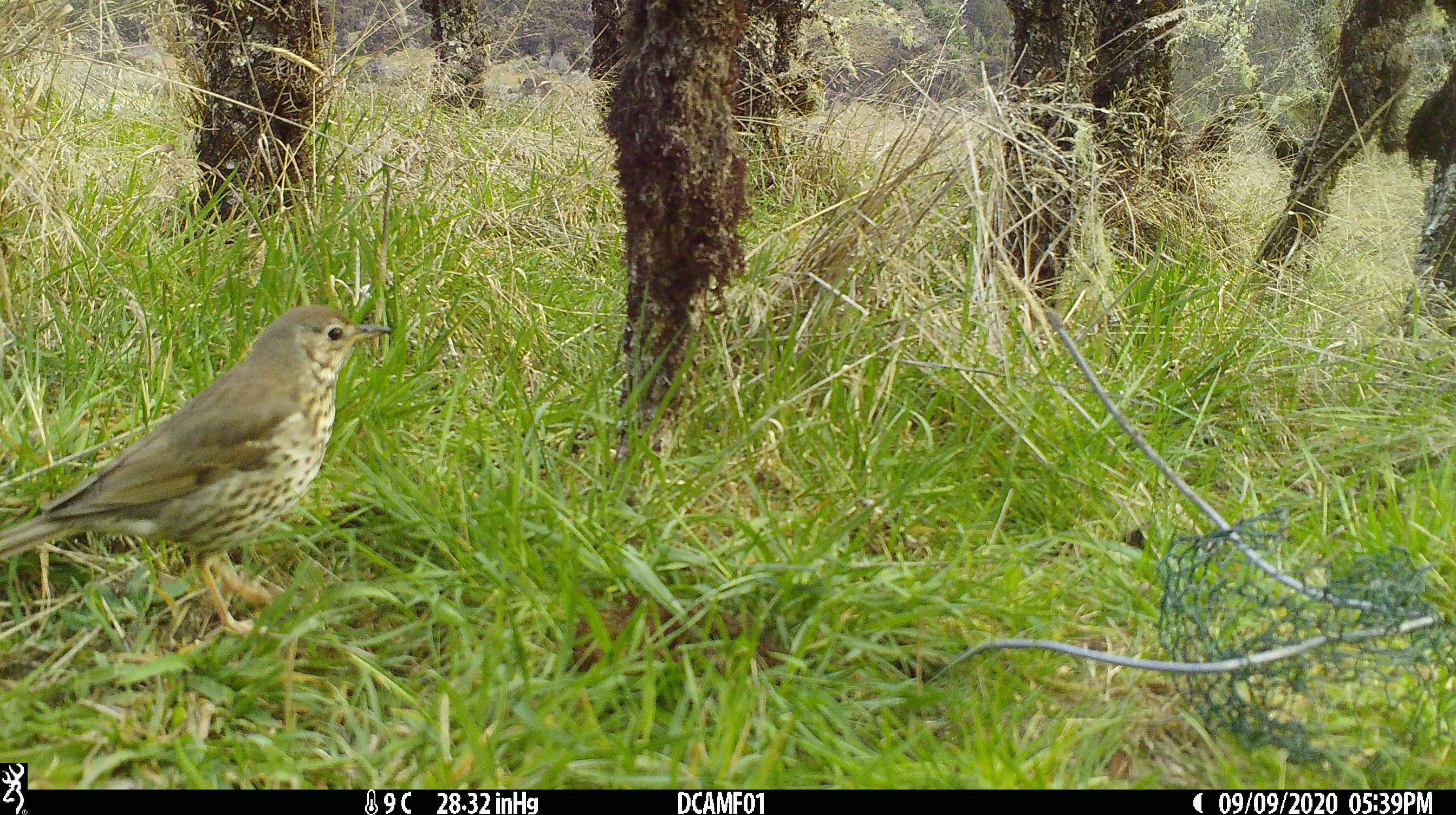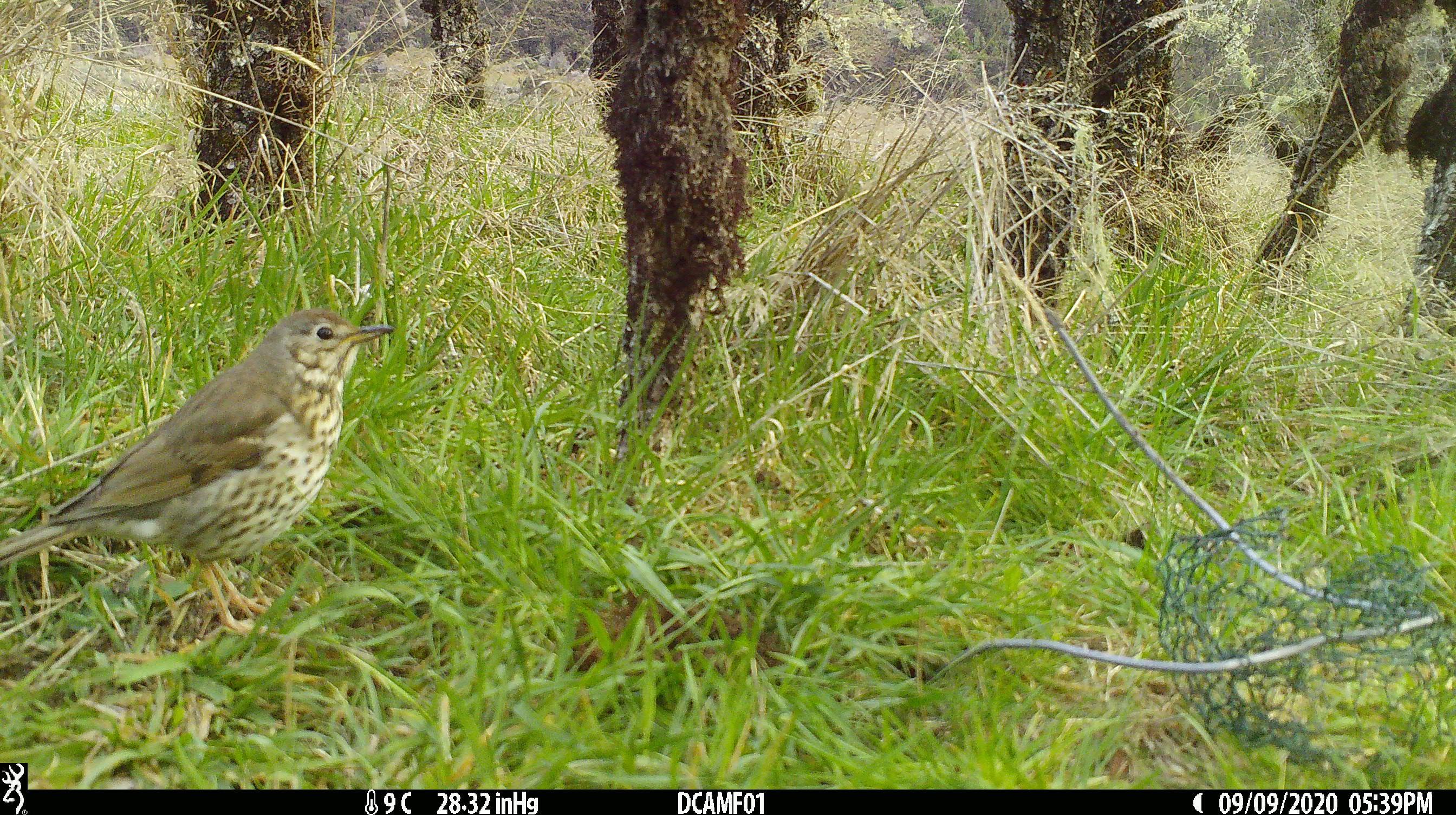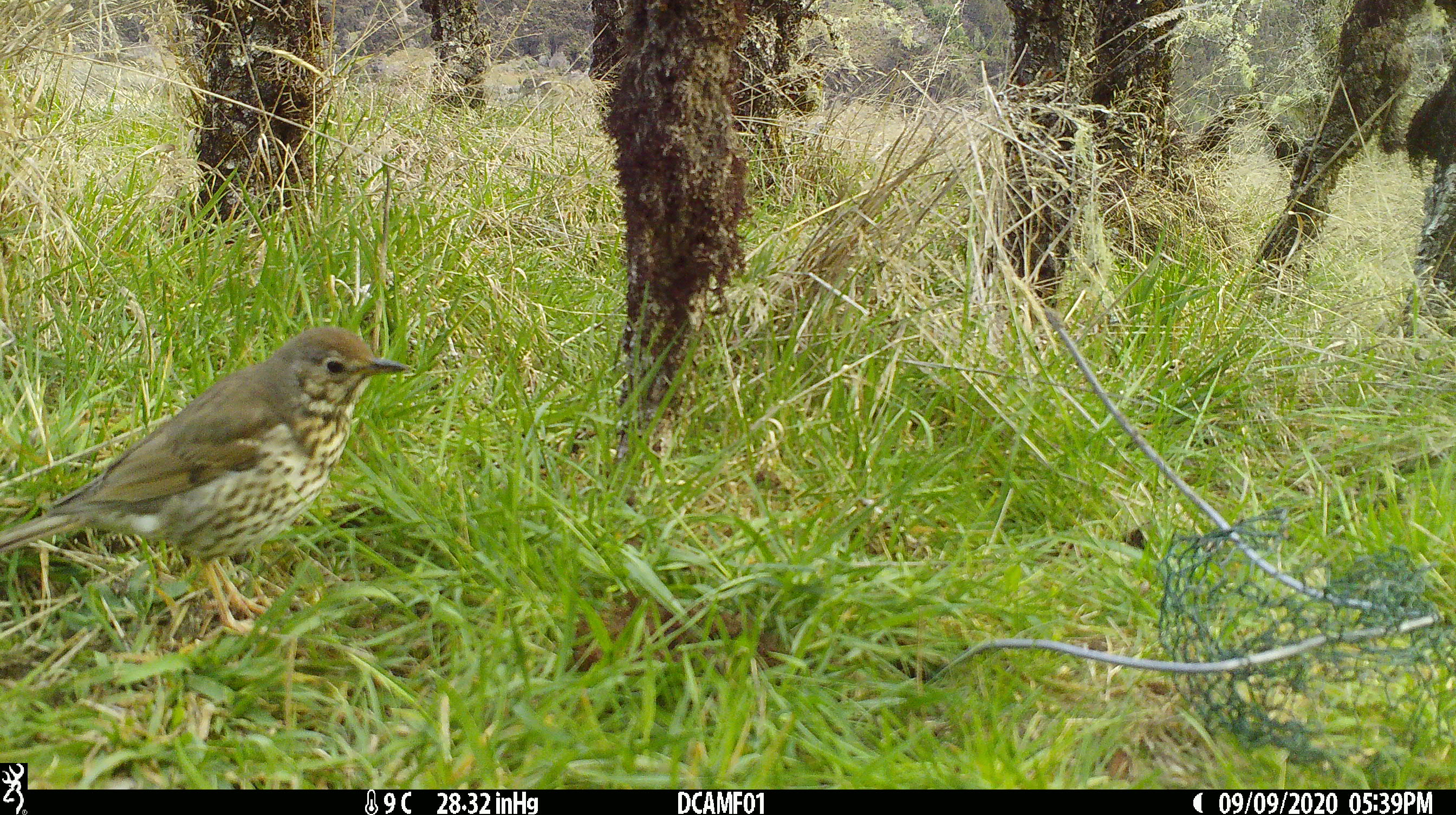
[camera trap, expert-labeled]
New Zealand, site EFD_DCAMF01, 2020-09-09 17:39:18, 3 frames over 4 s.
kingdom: Animalia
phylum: Chordata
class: Aves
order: Passeriformes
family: Turdidae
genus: Turdus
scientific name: Turdus philomelos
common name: song thrush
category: thrush